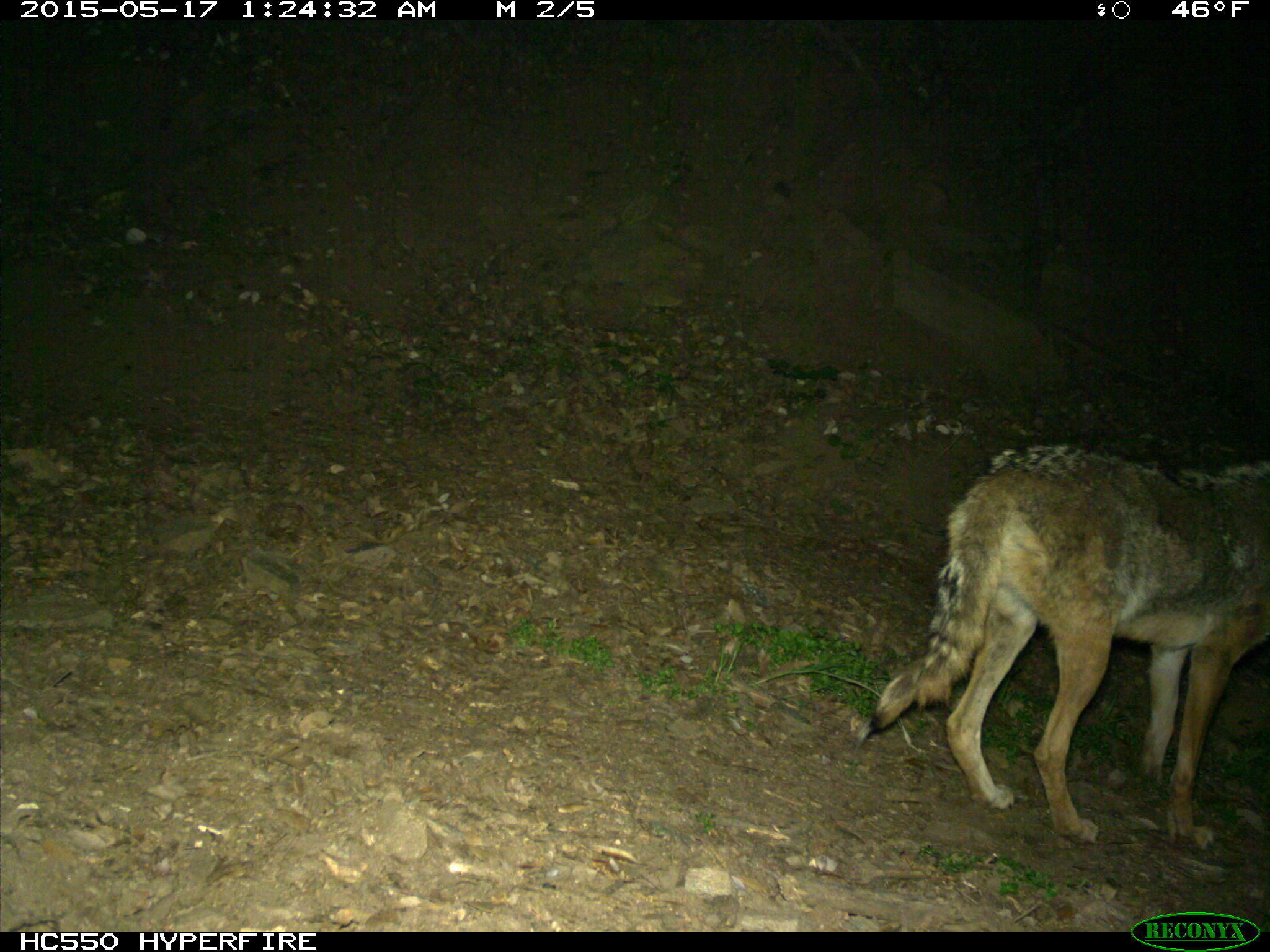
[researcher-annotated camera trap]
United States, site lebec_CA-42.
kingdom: Animalia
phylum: Chordata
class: Mammalia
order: Carnivora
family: Canidae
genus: Canis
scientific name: Canis latrans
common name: coyote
Canis latrans (coyote).